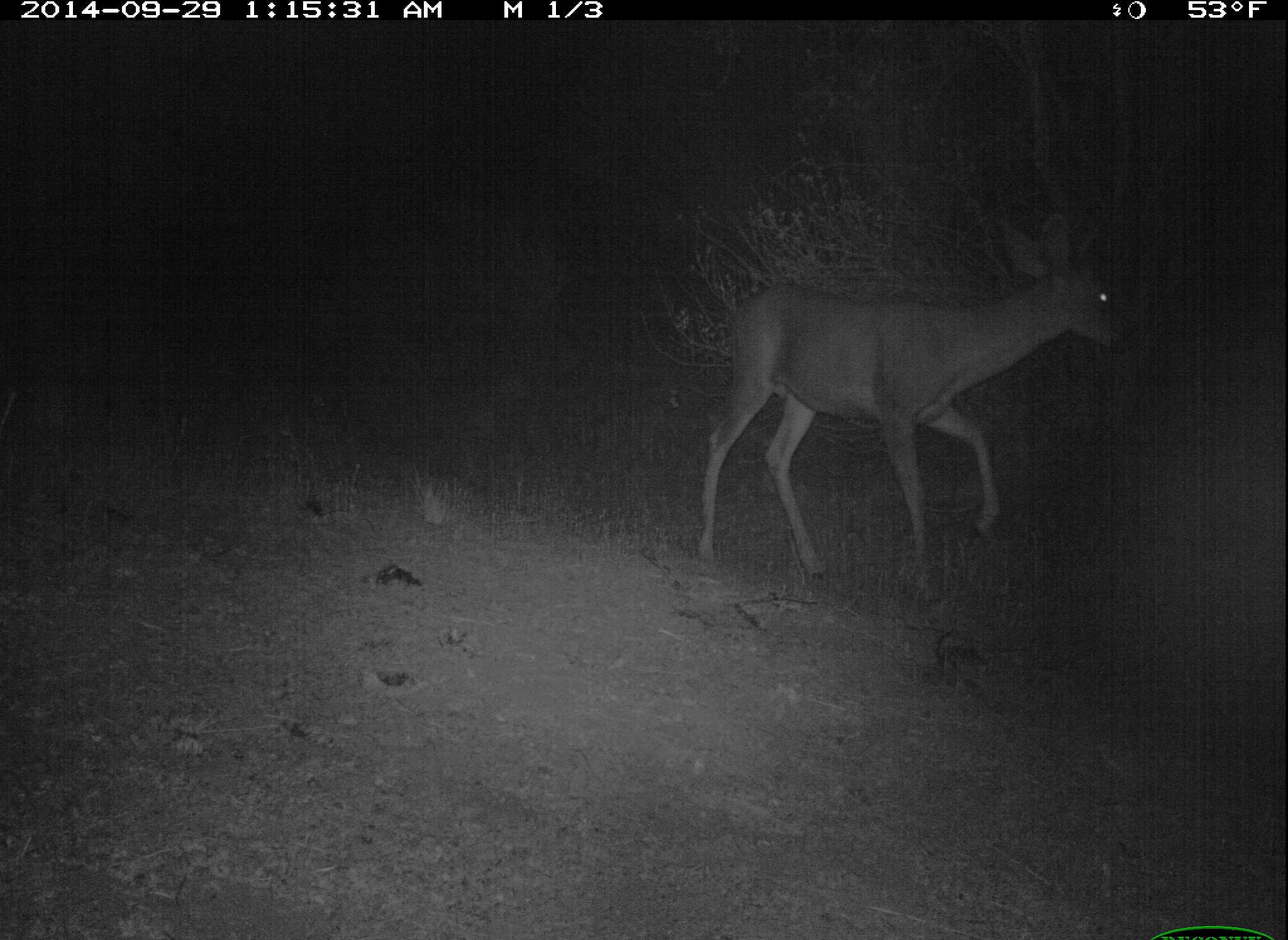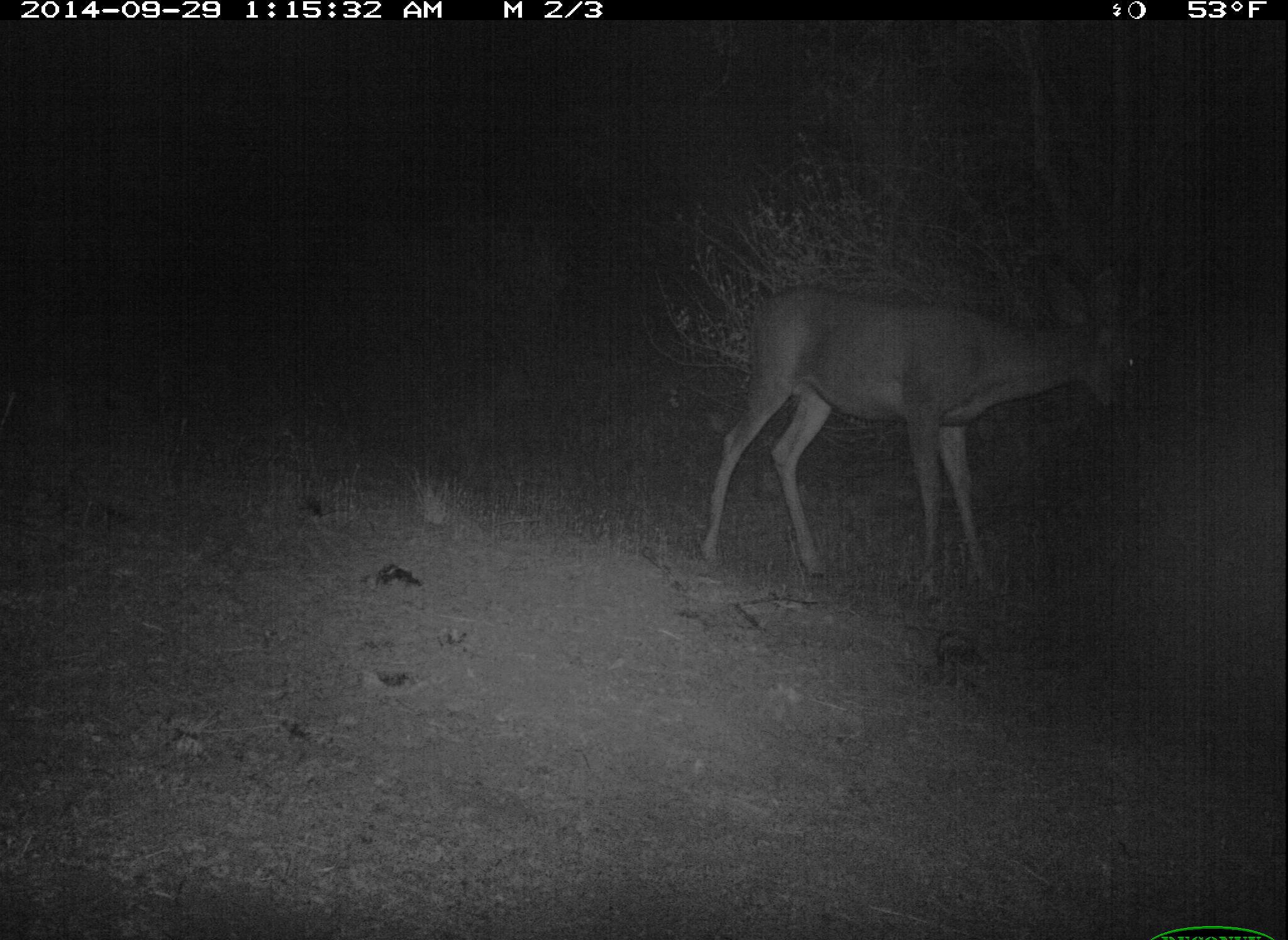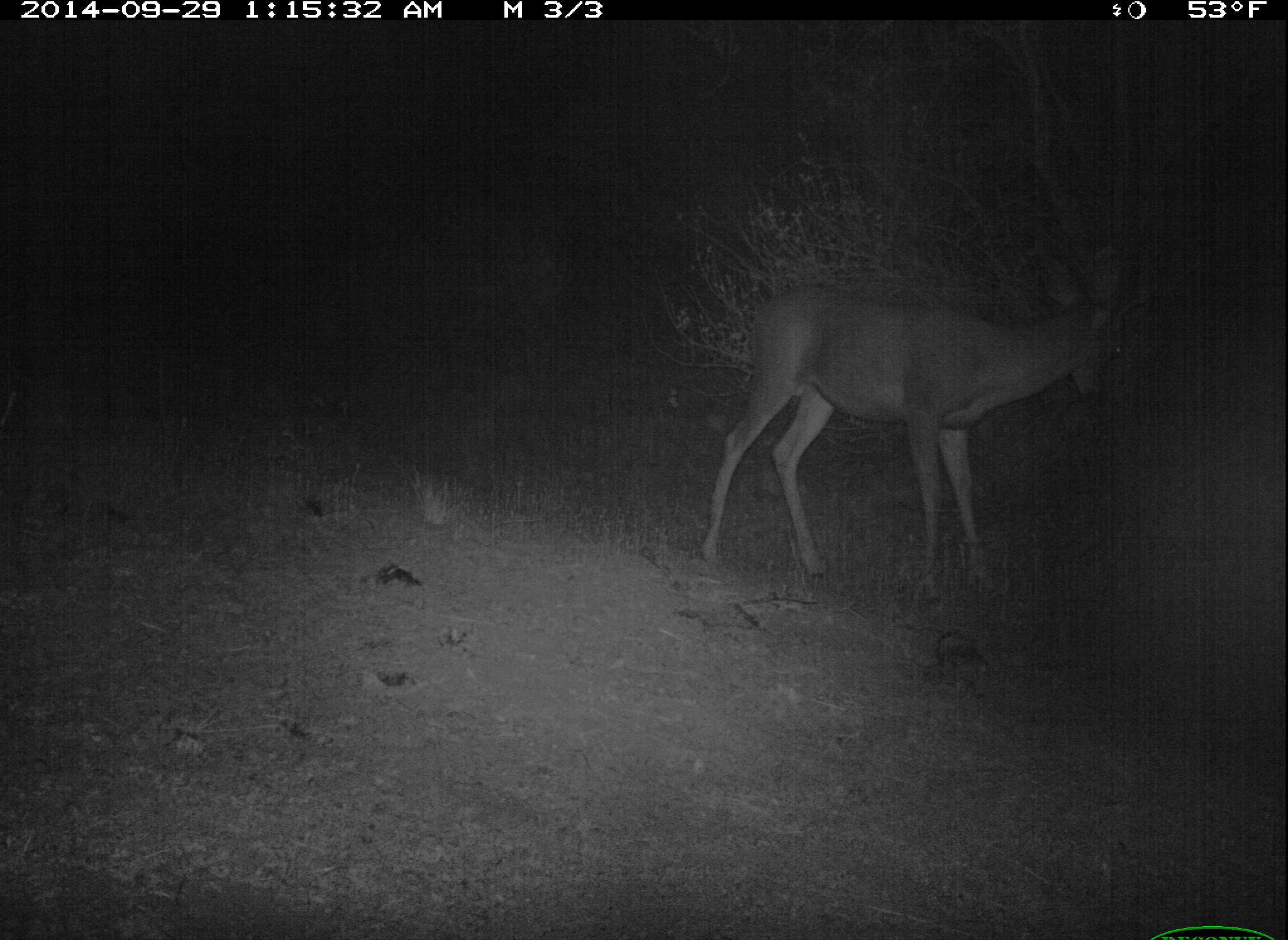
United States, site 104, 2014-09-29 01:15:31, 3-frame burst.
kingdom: Animalia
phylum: Chordata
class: Mammalia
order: Artiodactyla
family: Cervidae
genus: Odocoileus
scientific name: Odocoileus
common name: deer